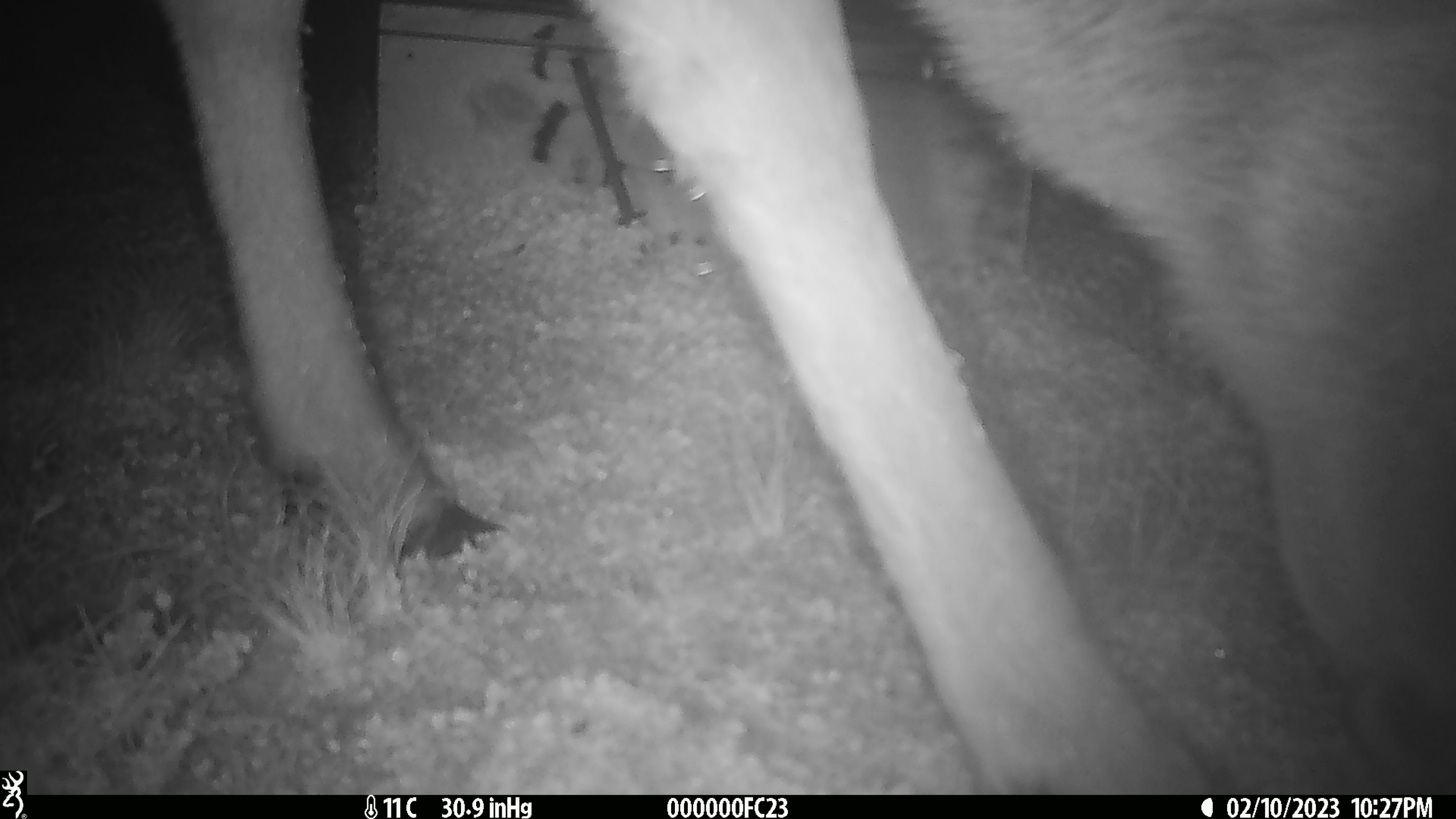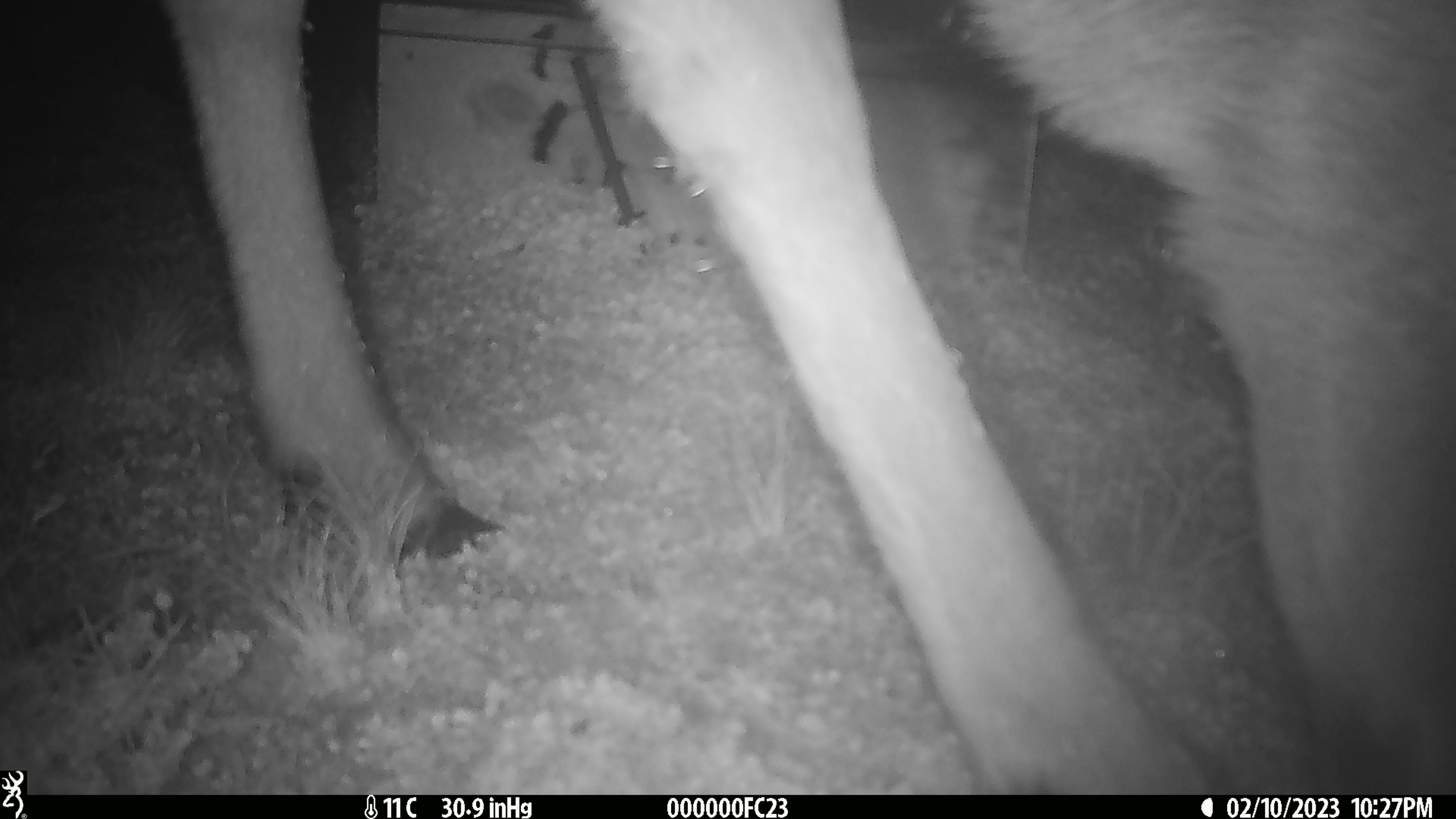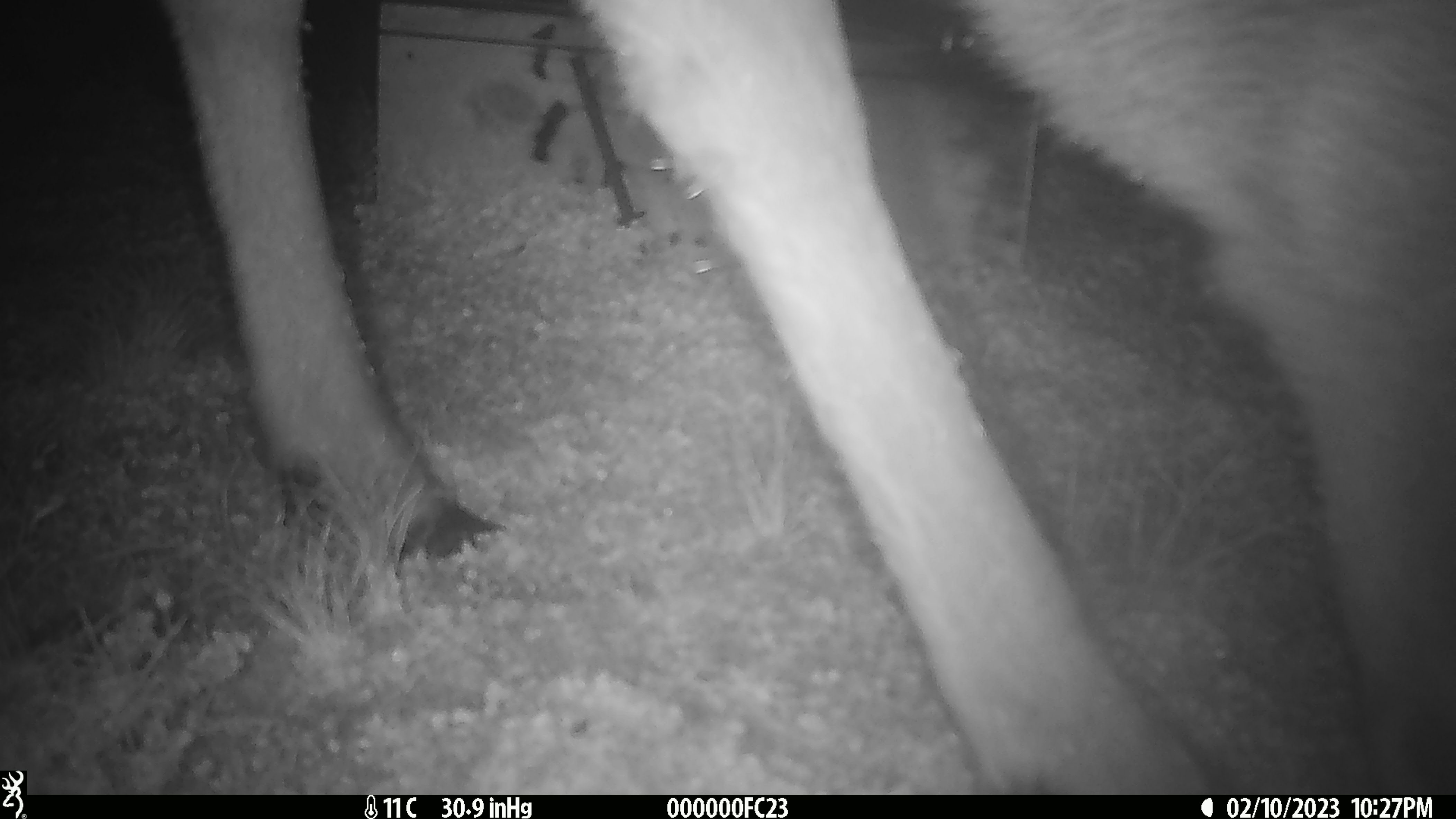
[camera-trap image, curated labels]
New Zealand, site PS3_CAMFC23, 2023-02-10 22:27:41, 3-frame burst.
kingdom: Animalia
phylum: Chordata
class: Mammalia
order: Artiodactyla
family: Cervidae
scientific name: Cervidae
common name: deer